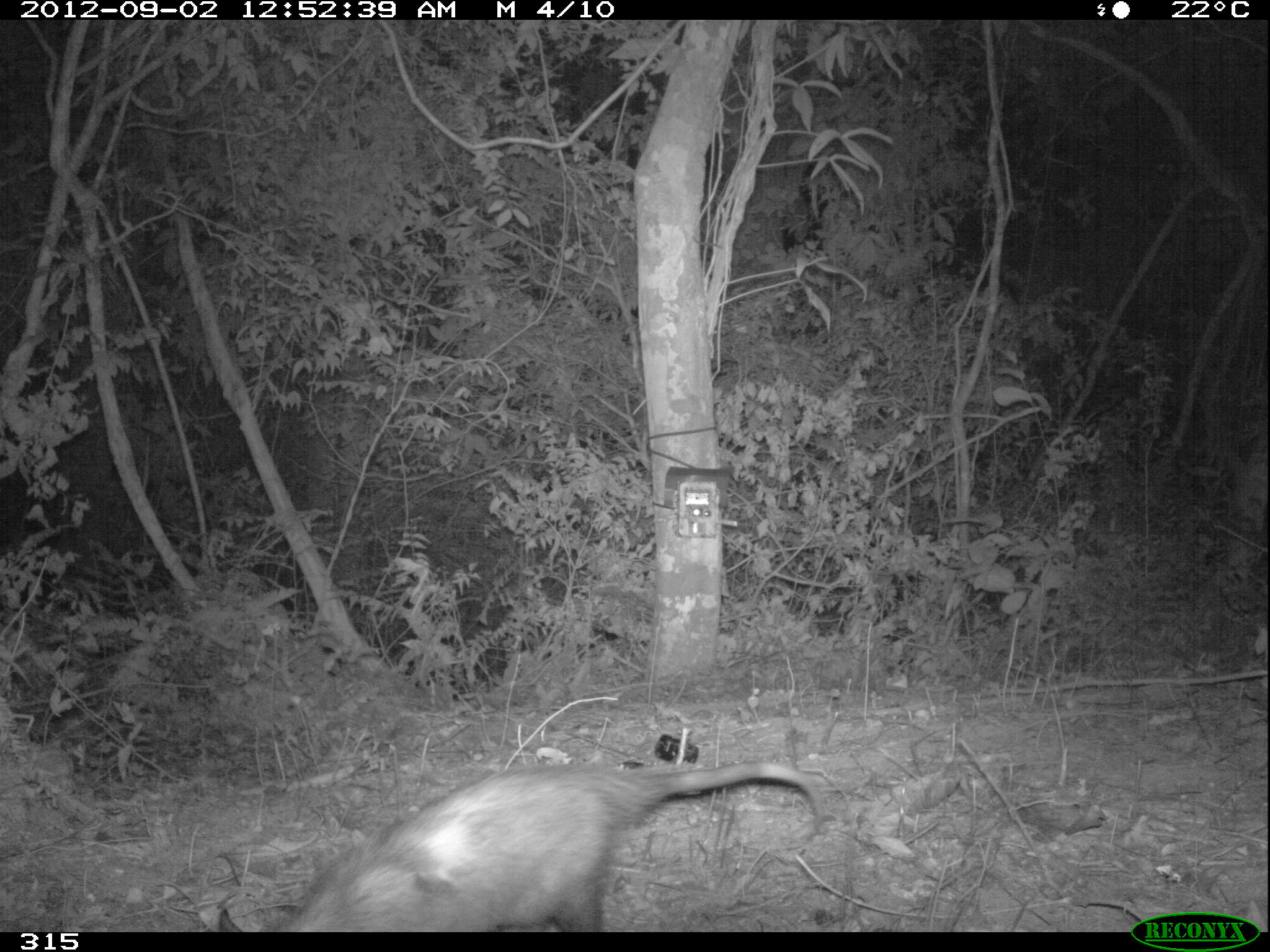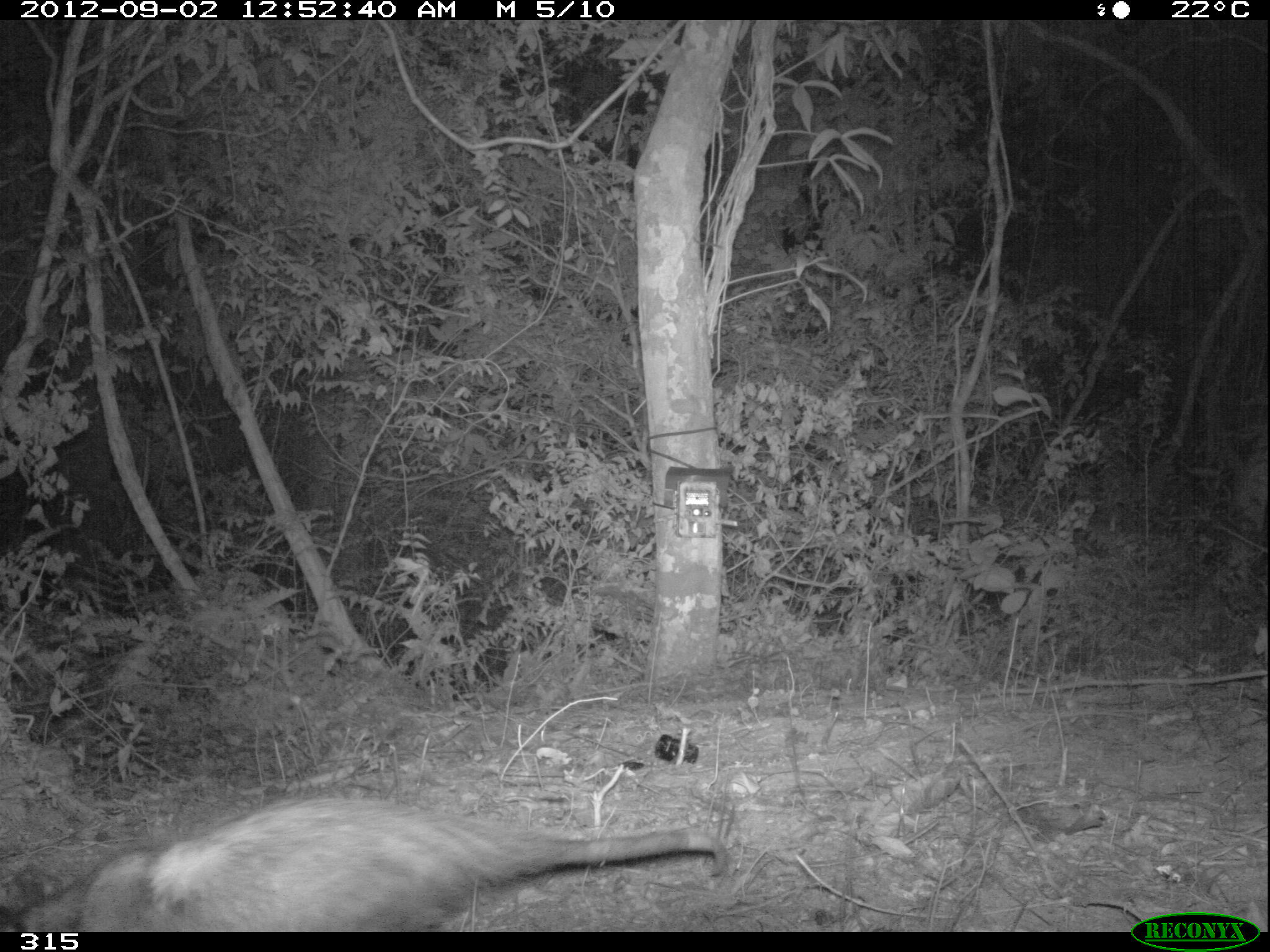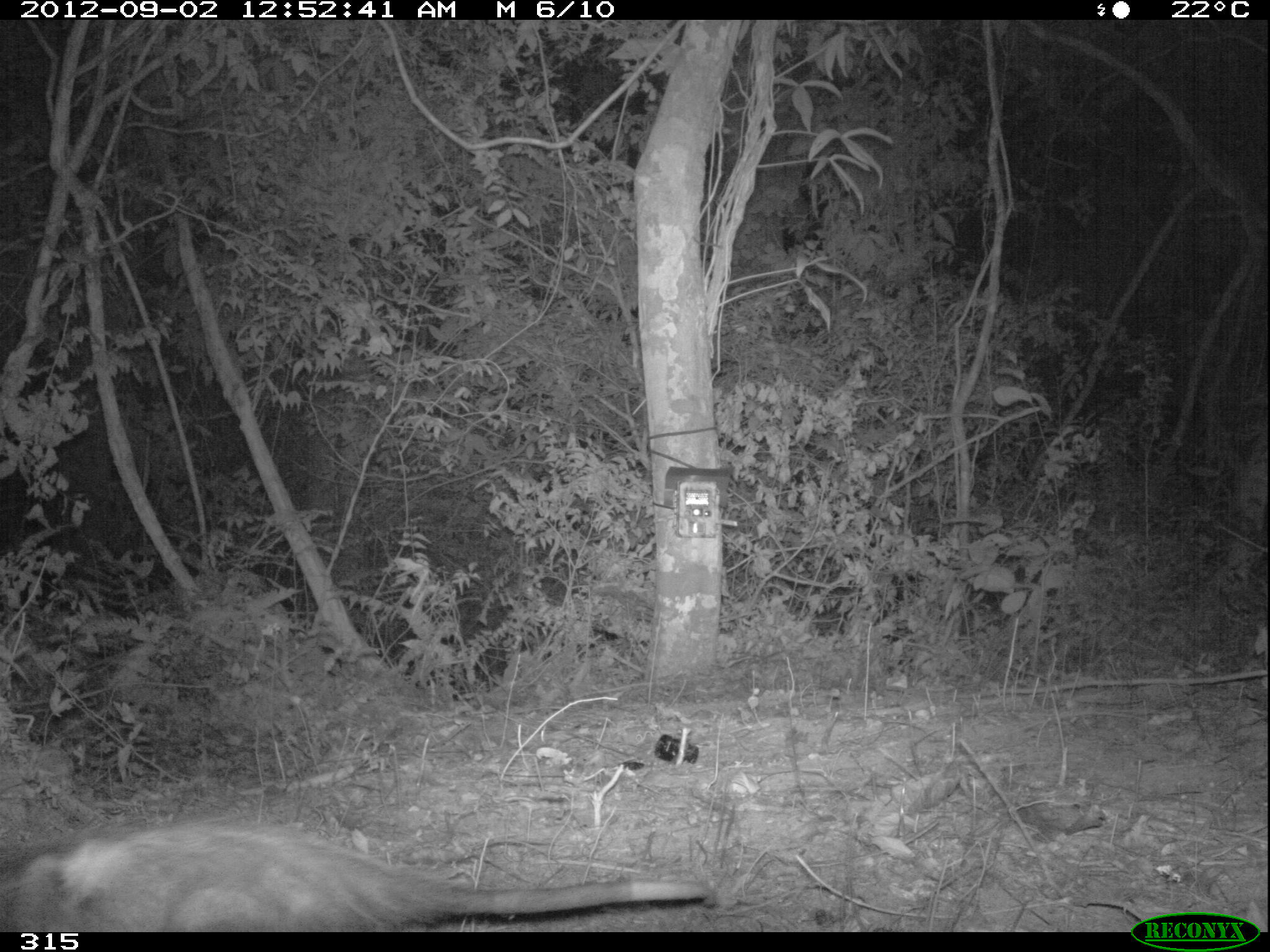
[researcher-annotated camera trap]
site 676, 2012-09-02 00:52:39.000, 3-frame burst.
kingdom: Animalia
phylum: Chordata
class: Mammalia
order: Didelphimorphia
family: Didelphidae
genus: Didelphis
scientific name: Didelphis marsupialis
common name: southern opossum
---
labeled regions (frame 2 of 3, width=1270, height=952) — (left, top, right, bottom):
didelphis marsupialis: (16, 797, 722, 930)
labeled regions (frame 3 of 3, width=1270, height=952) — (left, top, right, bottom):
didelphis marsupialis: (0, 815, 707, 930)